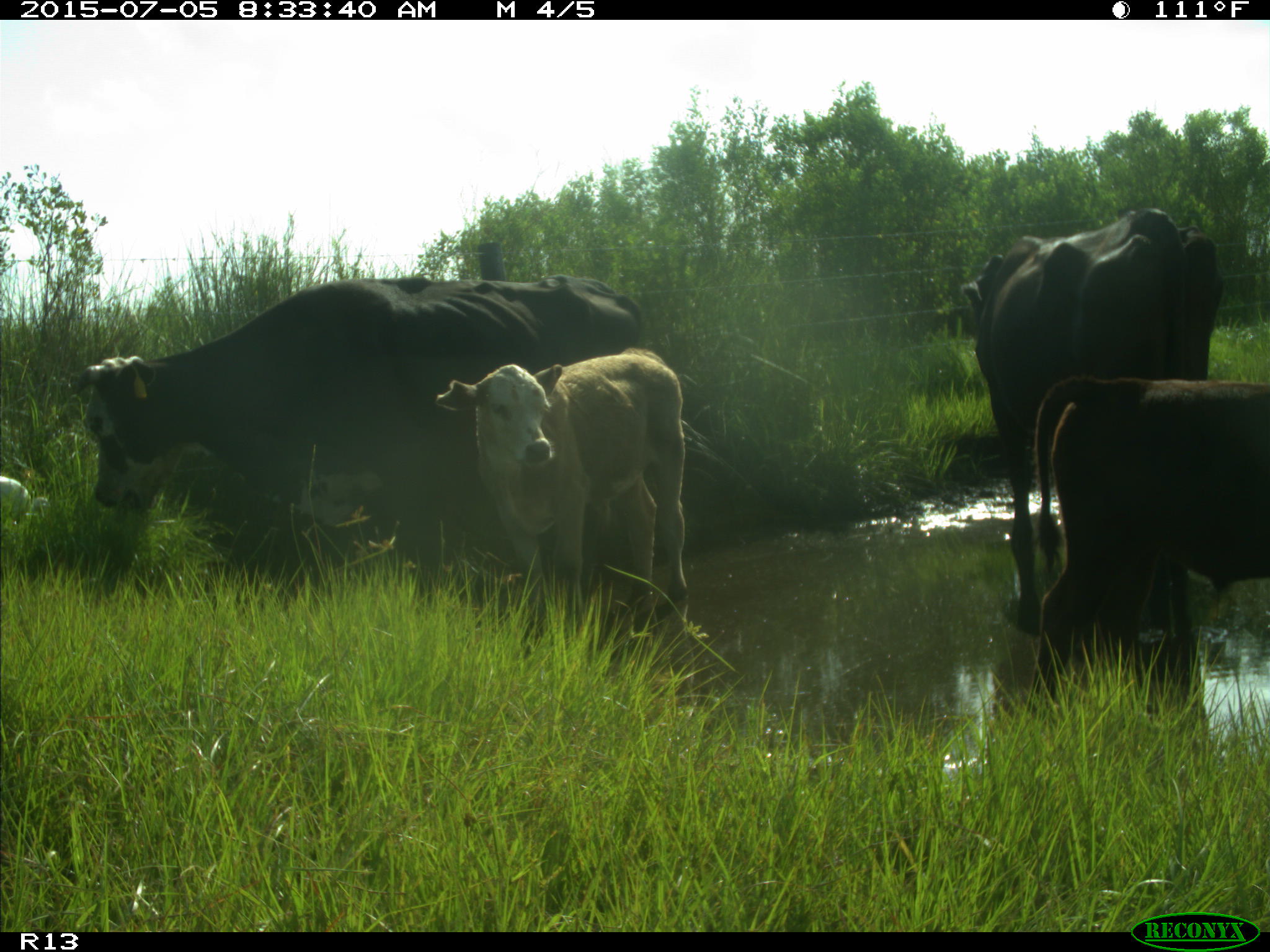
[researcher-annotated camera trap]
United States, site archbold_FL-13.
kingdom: Animalia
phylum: Chordata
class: Mammalia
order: Artiodactyla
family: Bovidae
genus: Bos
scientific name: Bos taurus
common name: domestic cow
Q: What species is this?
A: Bos taurus (domestic cow).